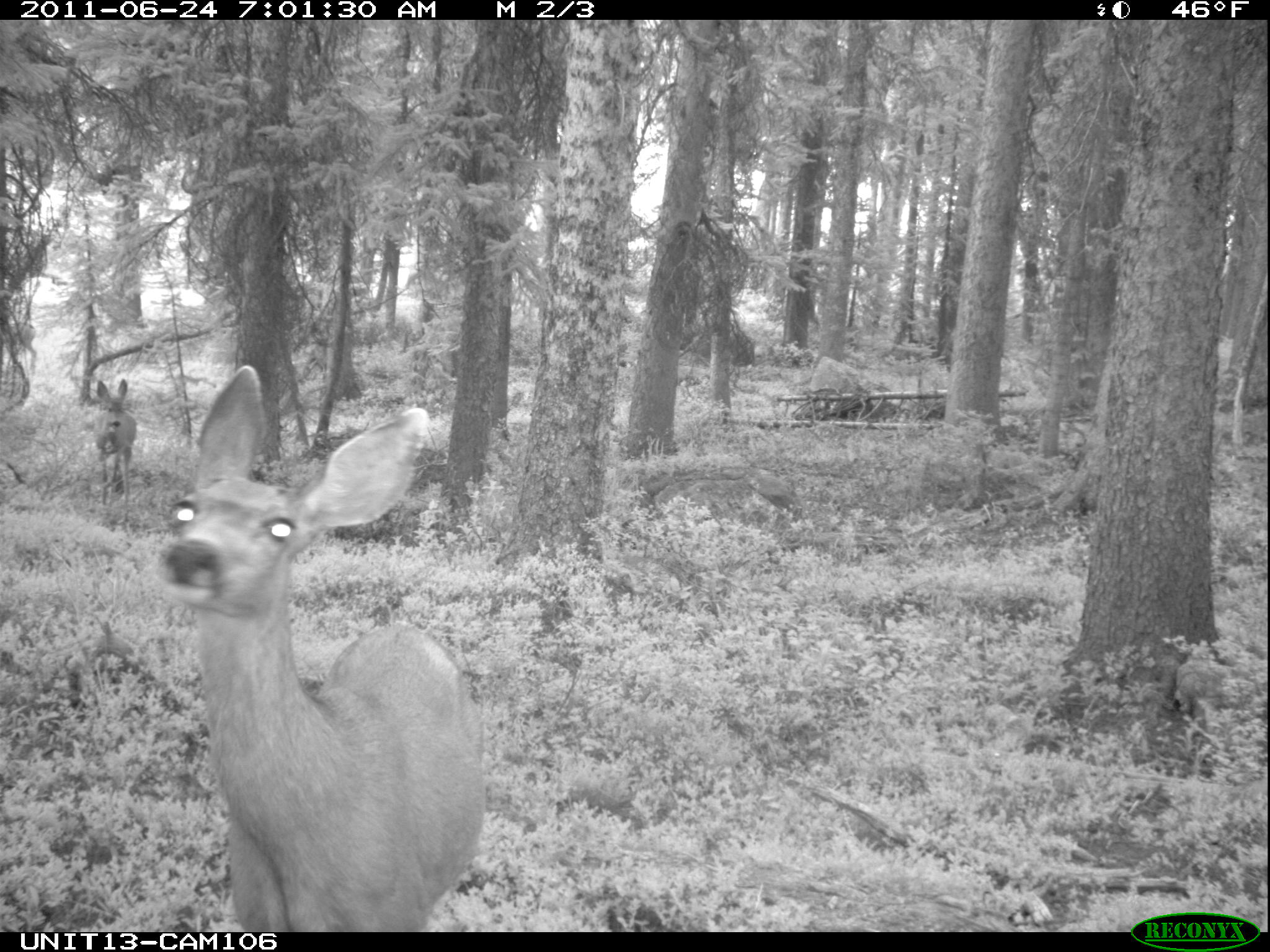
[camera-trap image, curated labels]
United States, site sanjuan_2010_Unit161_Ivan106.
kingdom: Animalia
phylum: Chordata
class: Mammalia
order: Artiodactyla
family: Cervidae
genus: Odocoileus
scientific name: Odocoileus hemionus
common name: mule deer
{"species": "Odocoileus hemionus (mule deer)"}